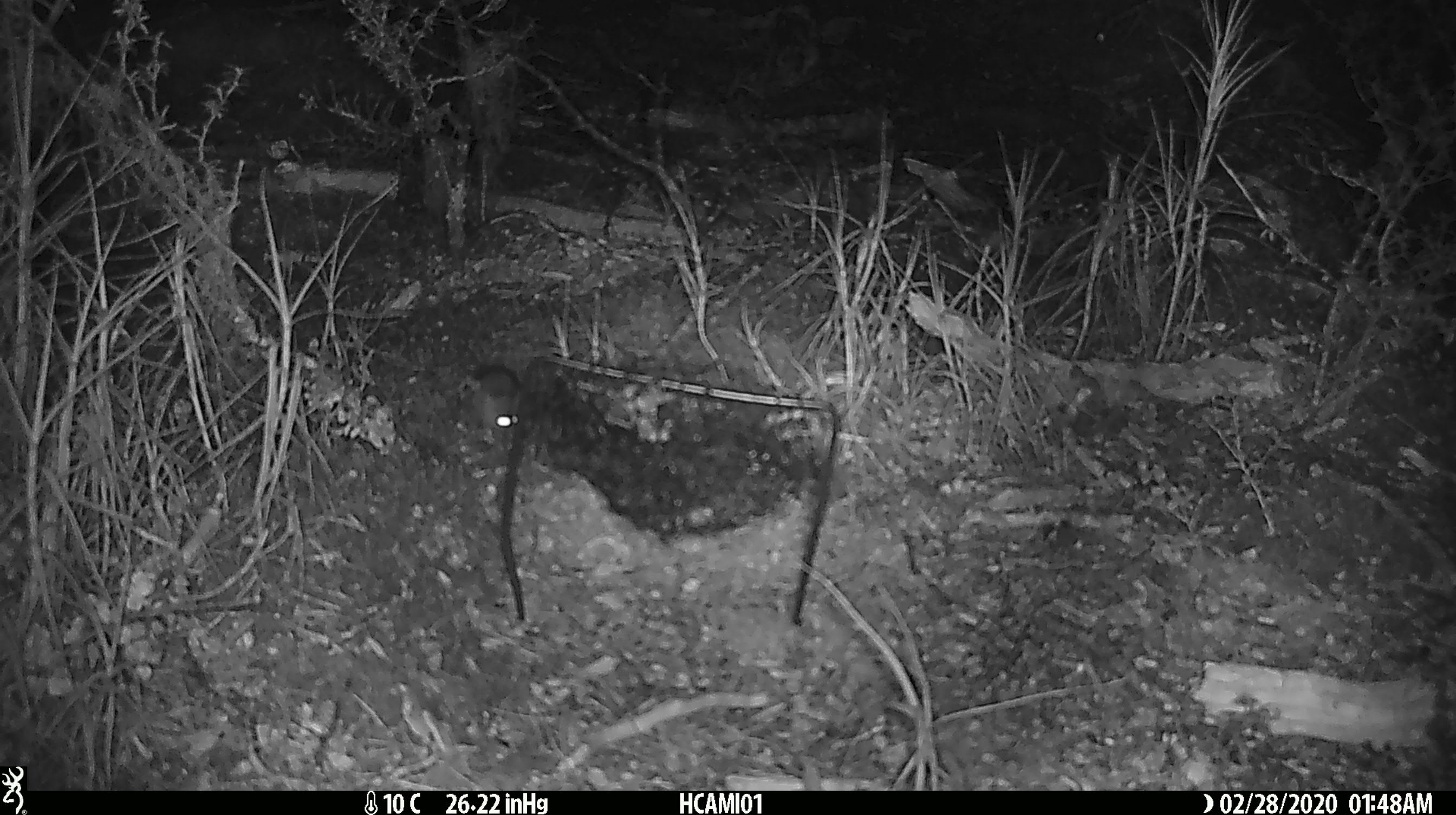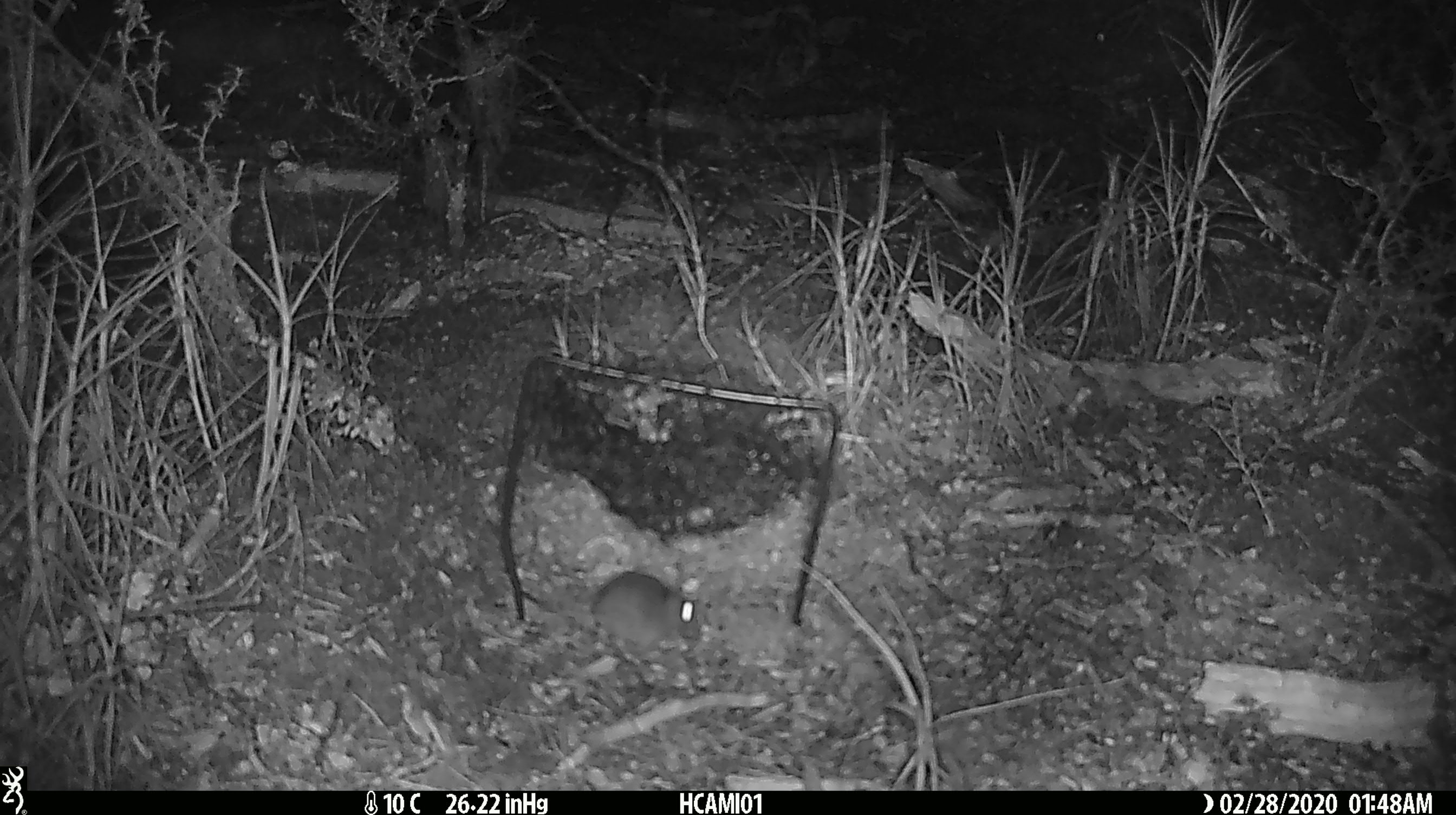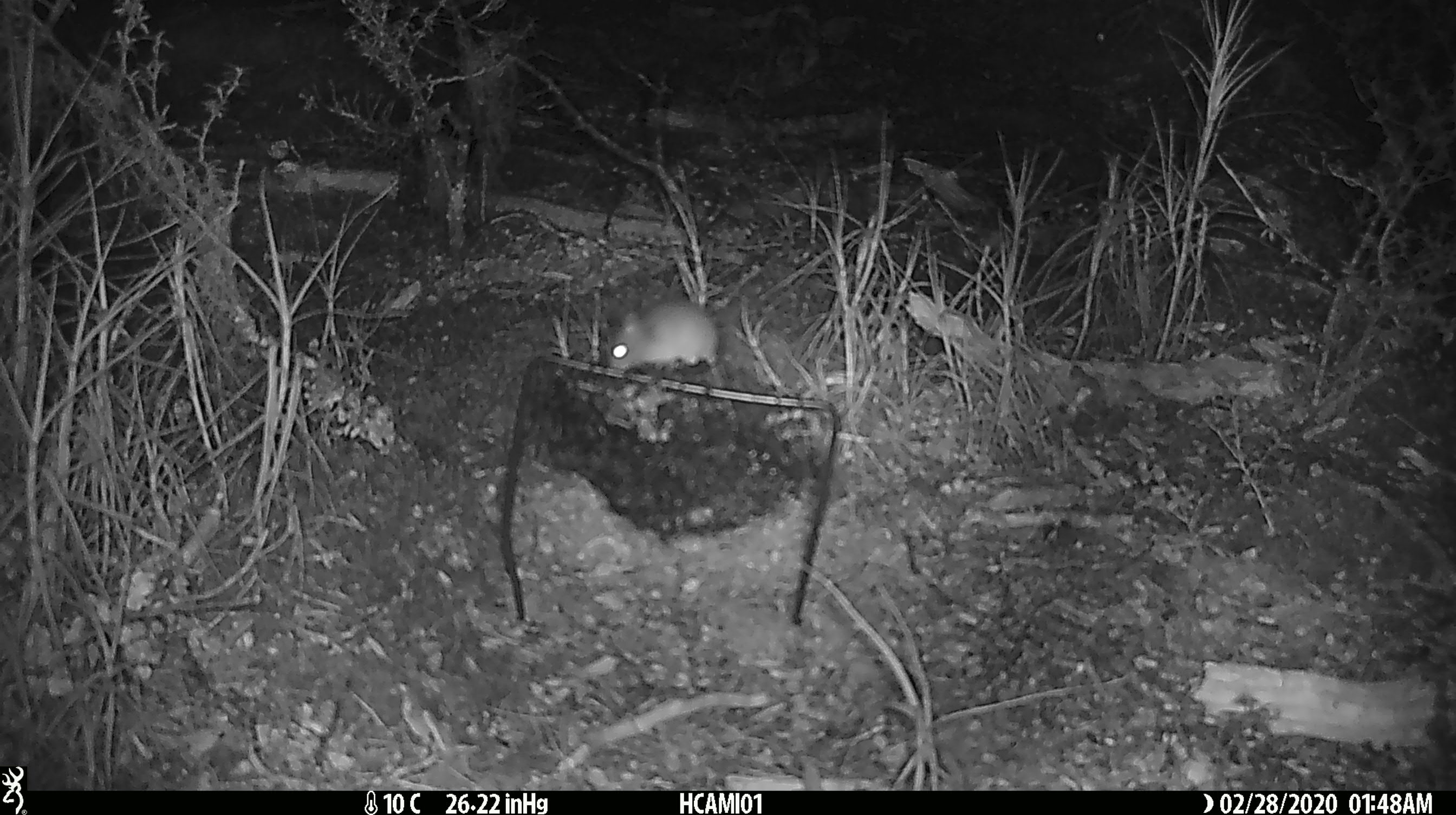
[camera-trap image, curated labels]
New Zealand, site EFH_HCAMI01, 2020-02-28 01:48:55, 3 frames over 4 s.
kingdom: Animalia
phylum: Chordata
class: Mammalia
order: Rodentia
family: Muridae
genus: Mus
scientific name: Mus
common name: mouse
Mouse (Mus).